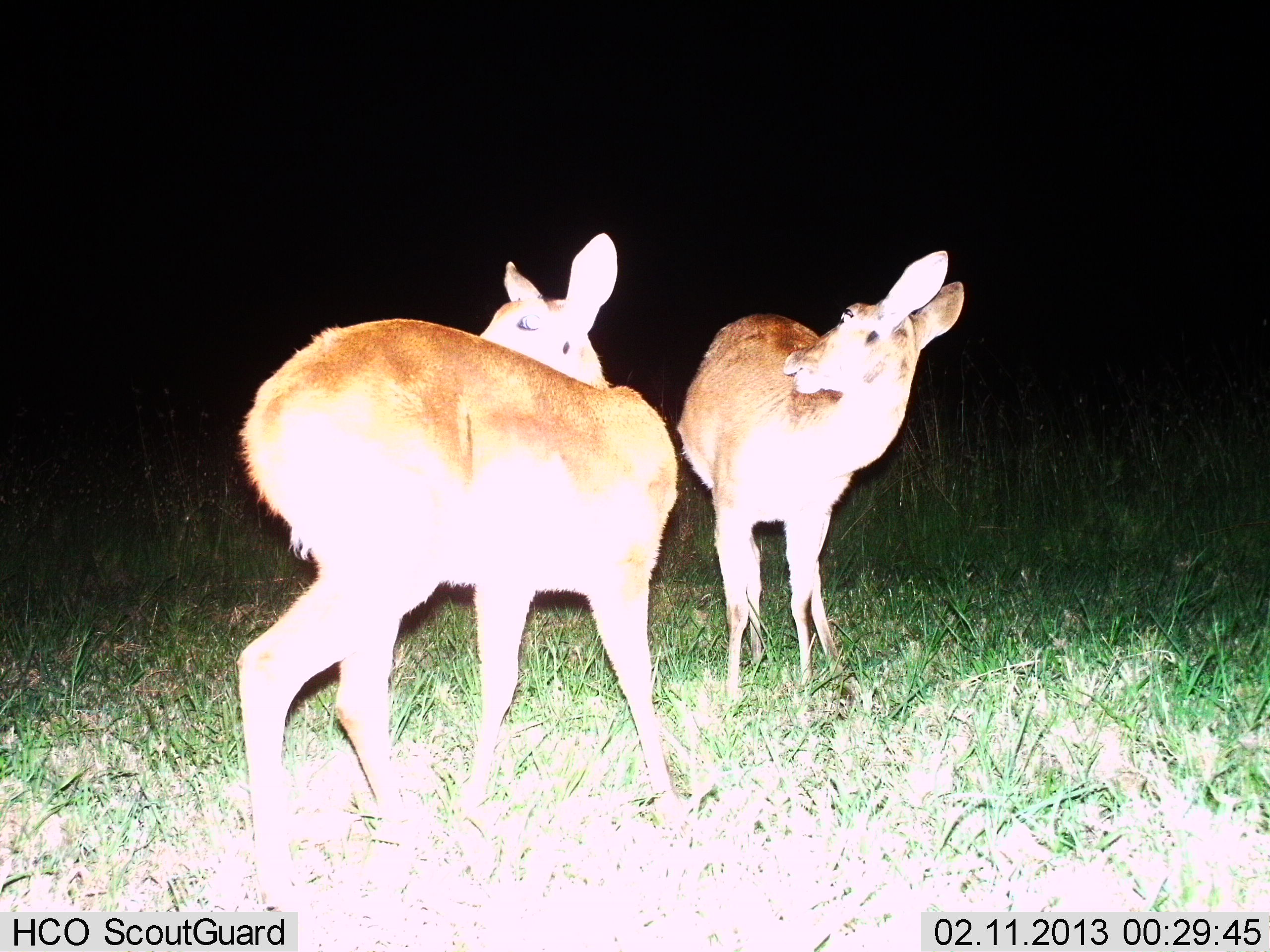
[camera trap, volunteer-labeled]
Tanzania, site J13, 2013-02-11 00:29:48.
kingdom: Animalia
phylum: Chordata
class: Mammalia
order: Artiodactyla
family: Bovidae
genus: Redunca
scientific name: Redunca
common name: reedbuck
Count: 2.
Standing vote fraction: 100%.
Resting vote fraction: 0%.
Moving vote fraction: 0%.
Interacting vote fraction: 0%.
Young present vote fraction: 0%.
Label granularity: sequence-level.